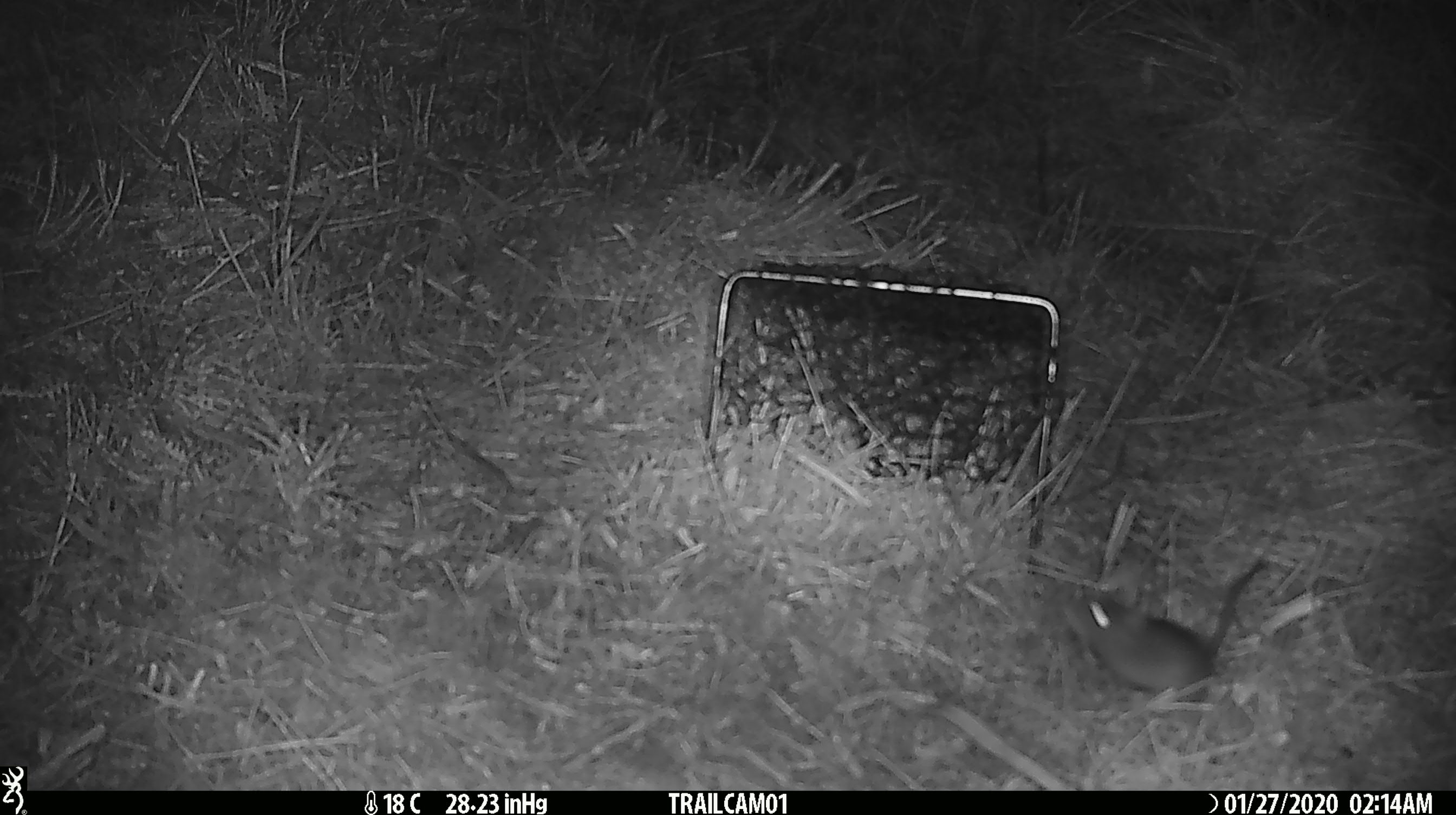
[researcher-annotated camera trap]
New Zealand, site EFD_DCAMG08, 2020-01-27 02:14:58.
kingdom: Animalia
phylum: Chordata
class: Mammalia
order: Rodentia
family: Muridae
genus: Mus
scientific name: Mus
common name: mouse